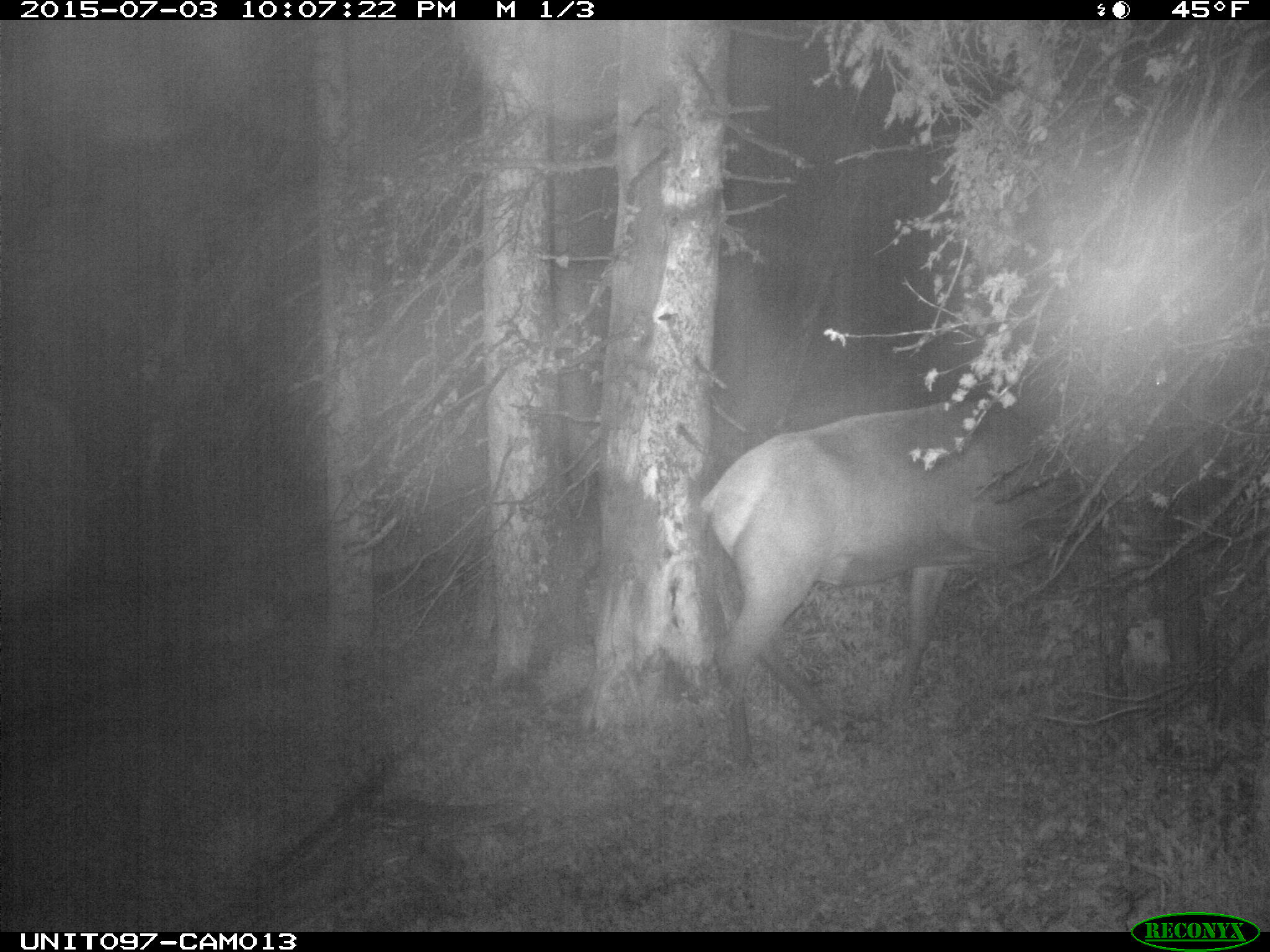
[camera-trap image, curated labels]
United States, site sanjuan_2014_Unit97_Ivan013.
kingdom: Animalia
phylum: Chordata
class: Mammalia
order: Artiodactyla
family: Cervidae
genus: Cervus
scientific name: Cervus elaphus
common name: red deer